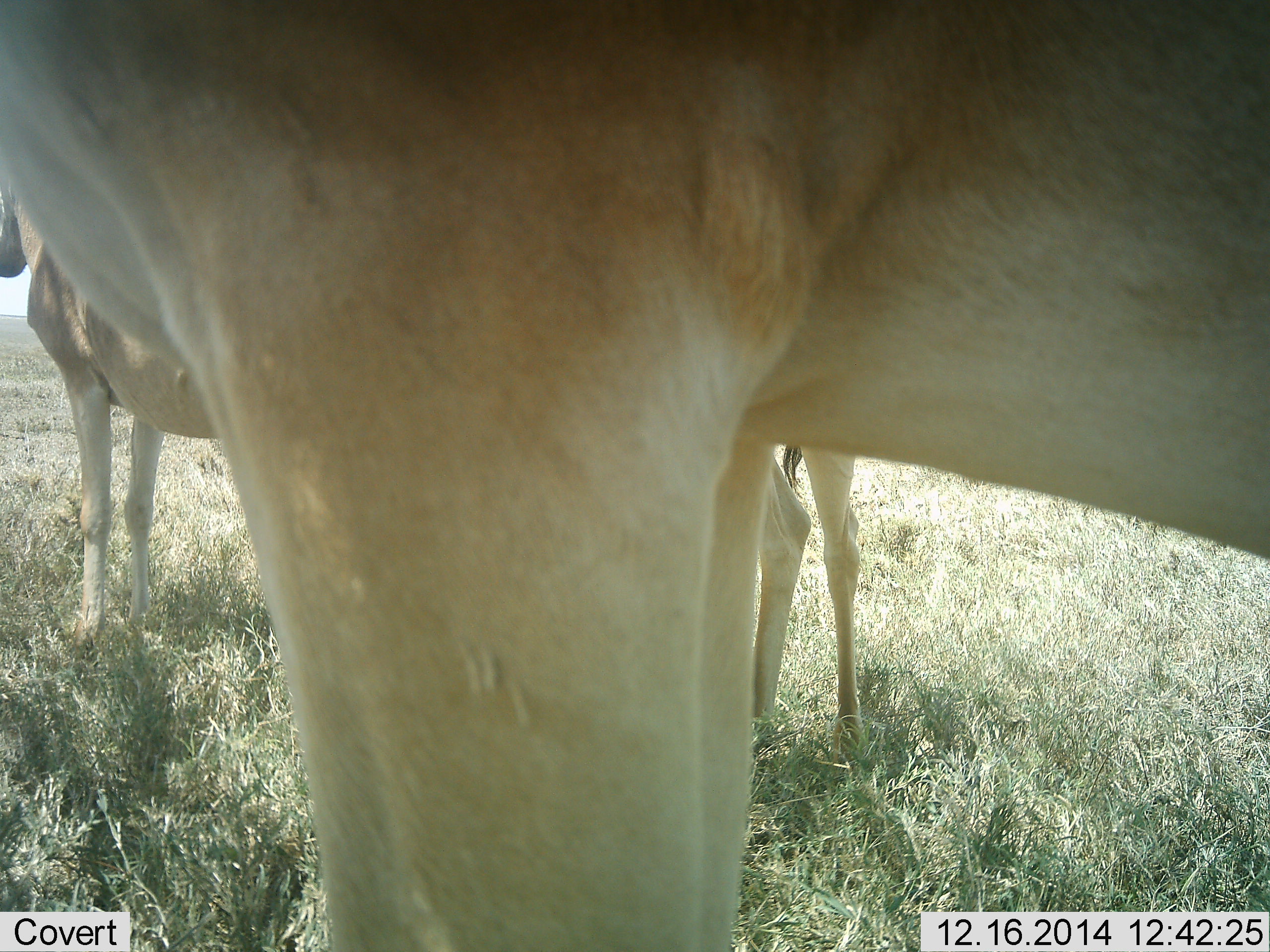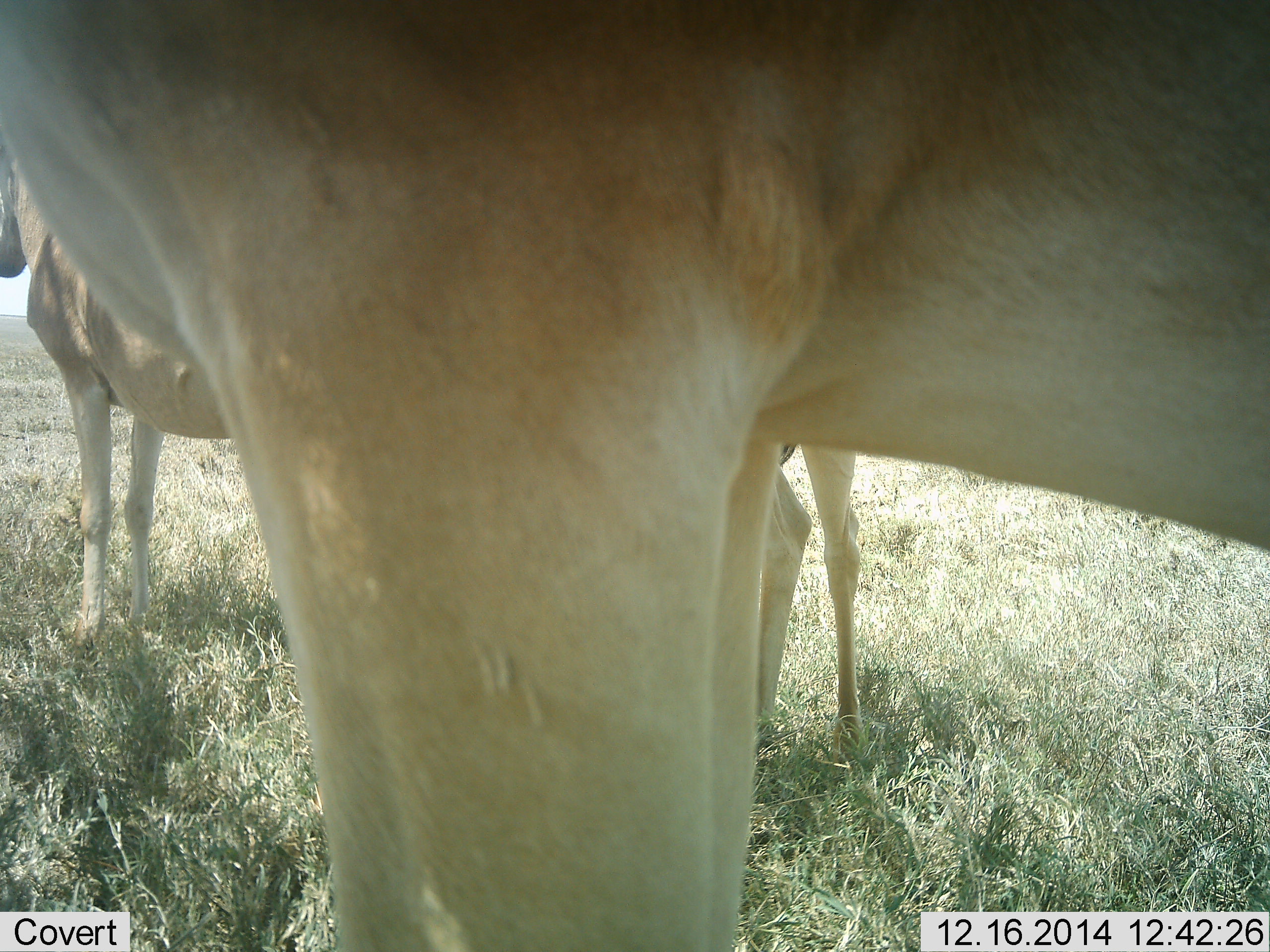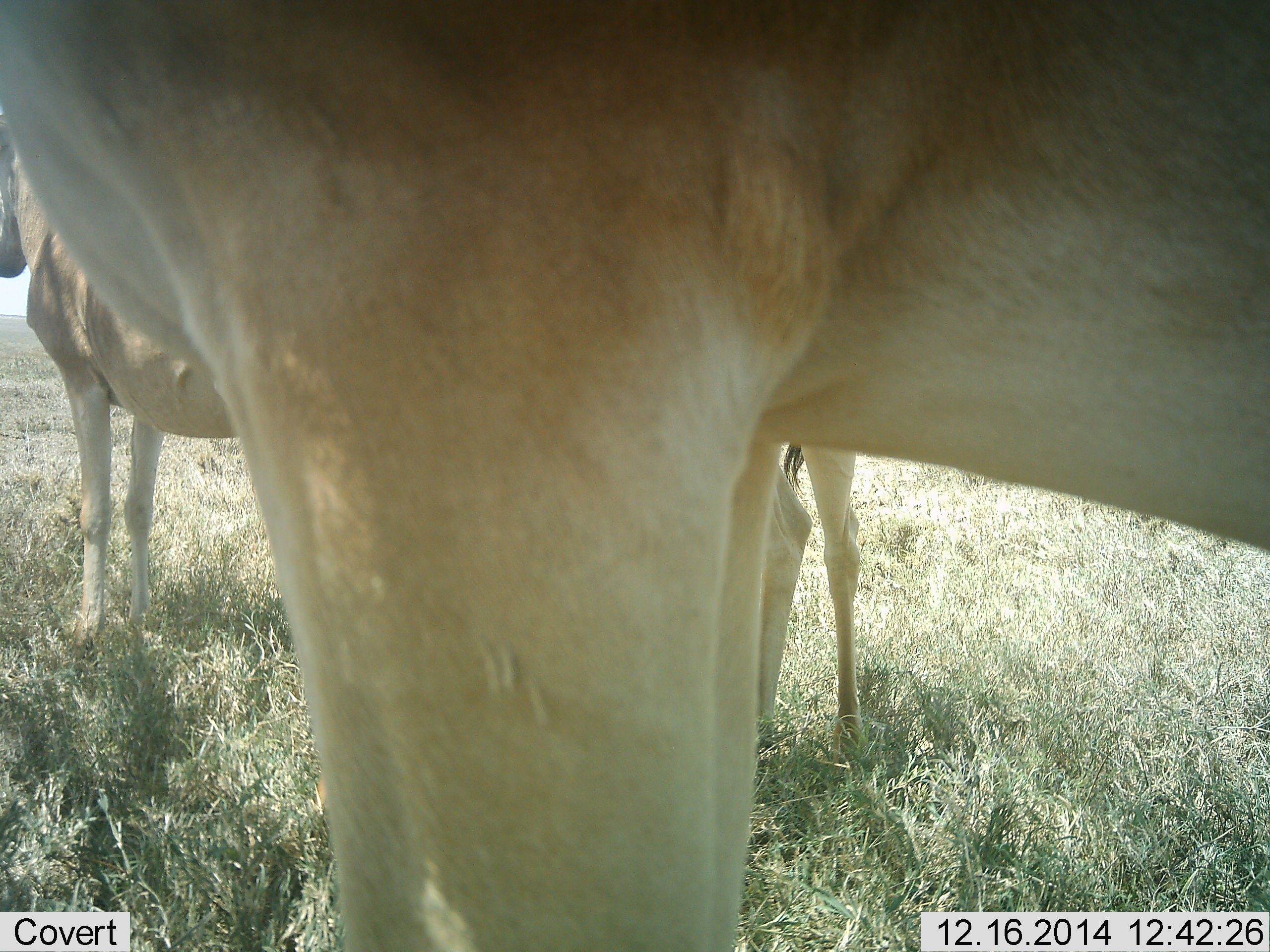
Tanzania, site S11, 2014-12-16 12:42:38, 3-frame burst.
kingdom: Animalia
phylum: Chordata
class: Mammalia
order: Artiodactyla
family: Bovidae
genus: Alcelaphus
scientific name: Alcelaphus buselaphus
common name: hartebeest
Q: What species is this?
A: Hartebeest (Alcelaphus buselaphus).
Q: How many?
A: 3.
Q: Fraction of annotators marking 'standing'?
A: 100%.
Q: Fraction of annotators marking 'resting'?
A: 0%.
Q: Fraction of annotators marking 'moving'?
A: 0%.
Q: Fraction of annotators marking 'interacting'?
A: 0%.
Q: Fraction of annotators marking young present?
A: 0%.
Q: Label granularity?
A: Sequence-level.